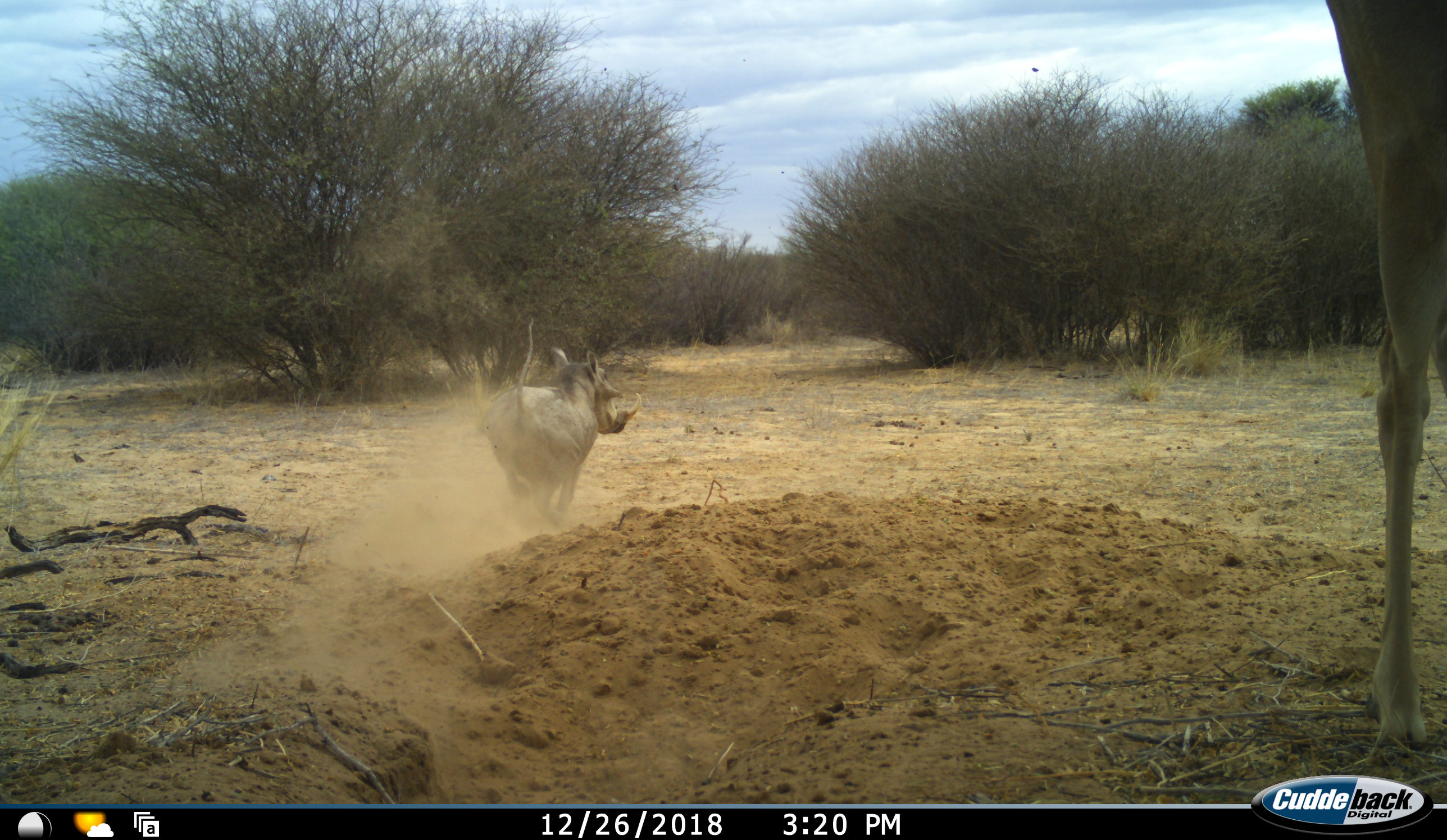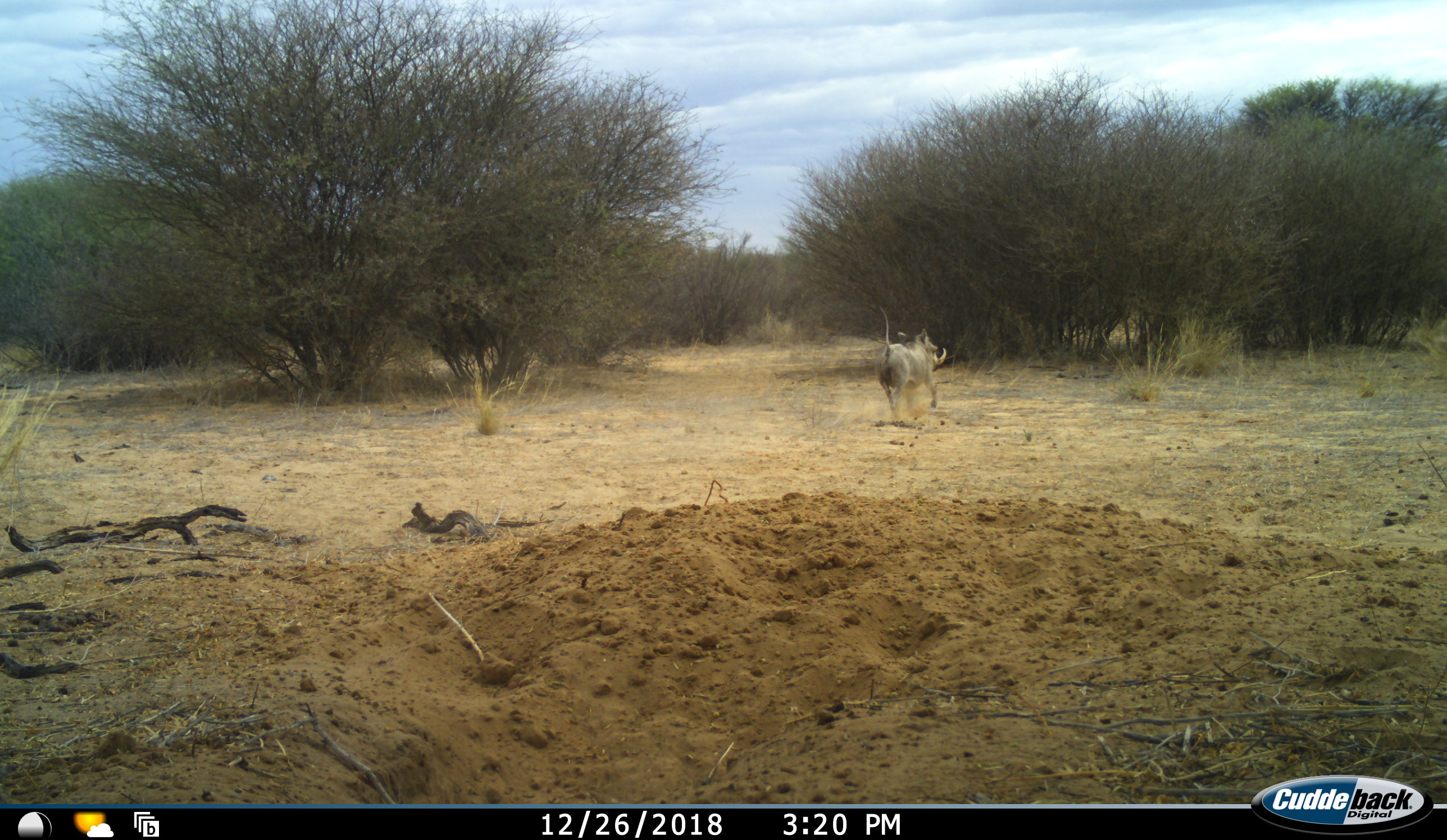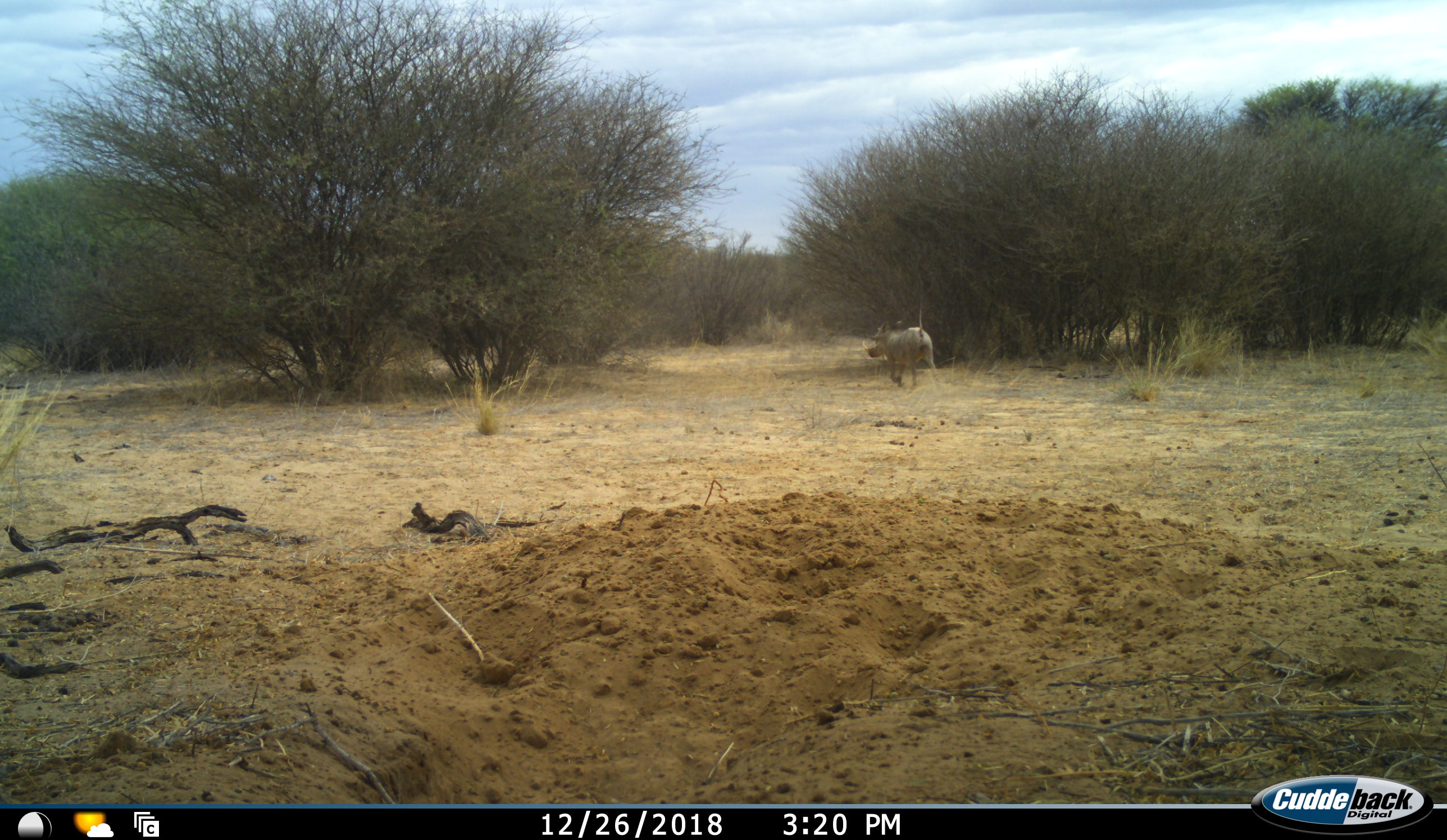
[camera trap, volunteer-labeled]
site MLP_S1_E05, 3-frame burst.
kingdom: Animalia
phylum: Chordata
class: Mammalia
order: Artiodactyla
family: Suidae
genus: Phacochoerus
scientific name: Phacochoerus africanus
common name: warthog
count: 1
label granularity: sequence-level